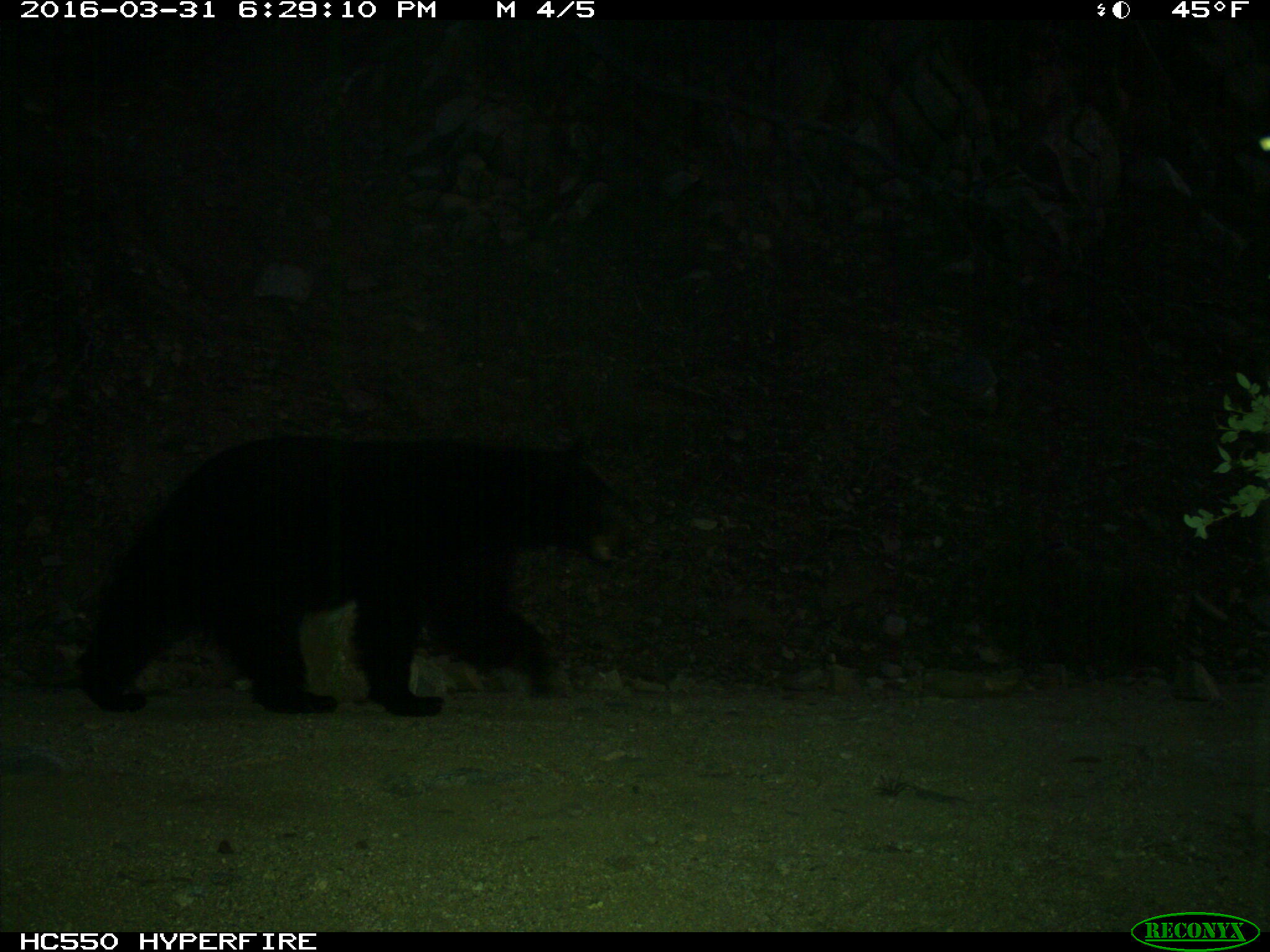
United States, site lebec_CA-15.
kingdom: Animalia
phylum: Chordata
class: Mammalia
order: Carnivora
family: Ursidae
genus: Ursus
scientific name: Ursus americanus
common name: american black bear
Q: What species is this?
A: Ursus americanus (american black bear).